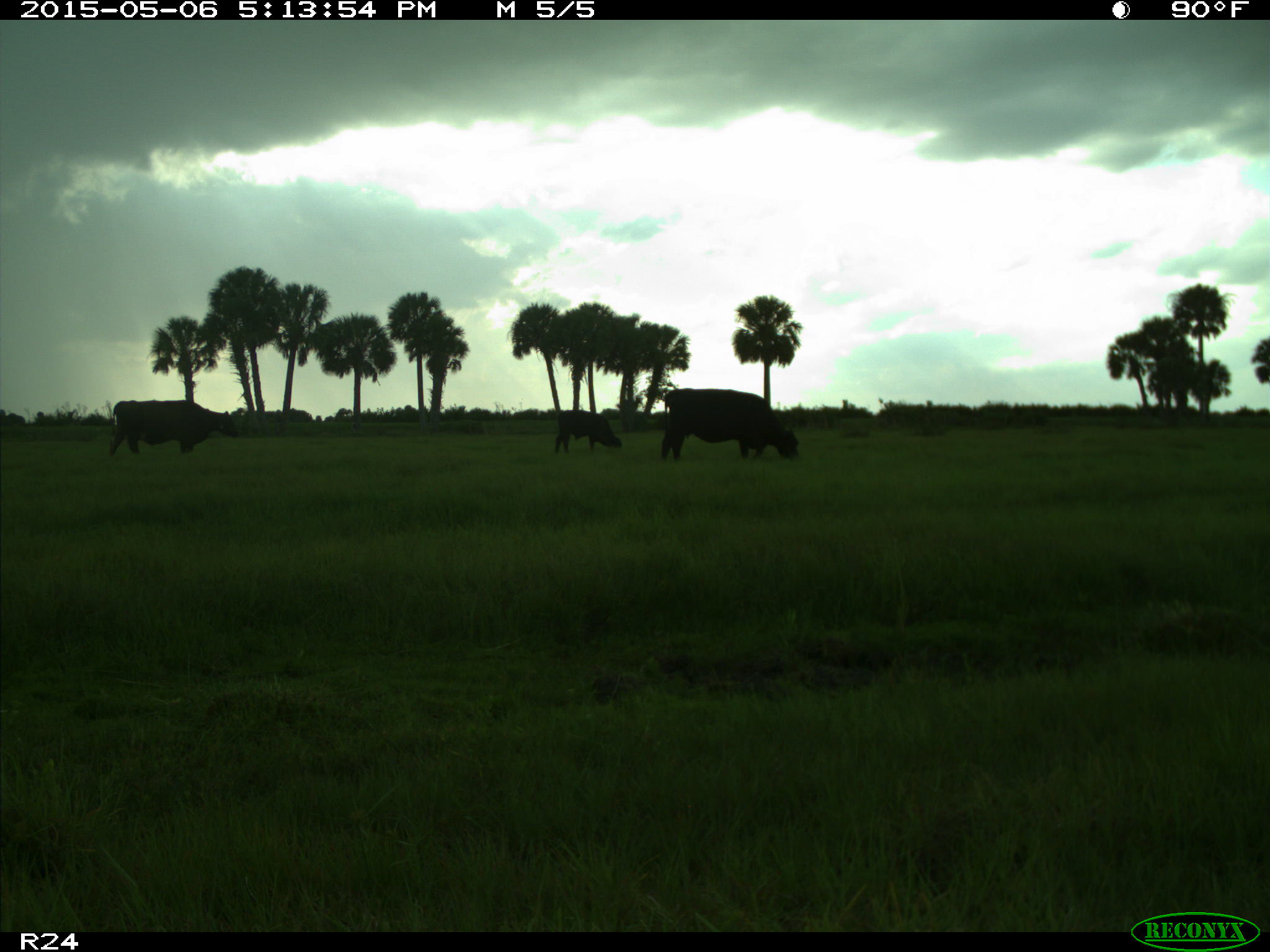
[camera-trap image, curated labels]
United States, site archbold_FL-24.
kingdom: Animalia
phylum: Chordata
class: Mammalia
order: Artiodactyla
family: Bovidae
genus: Bos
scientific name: Bos taurus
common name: domestic cow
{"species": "Bos taurus (domestic cow)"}